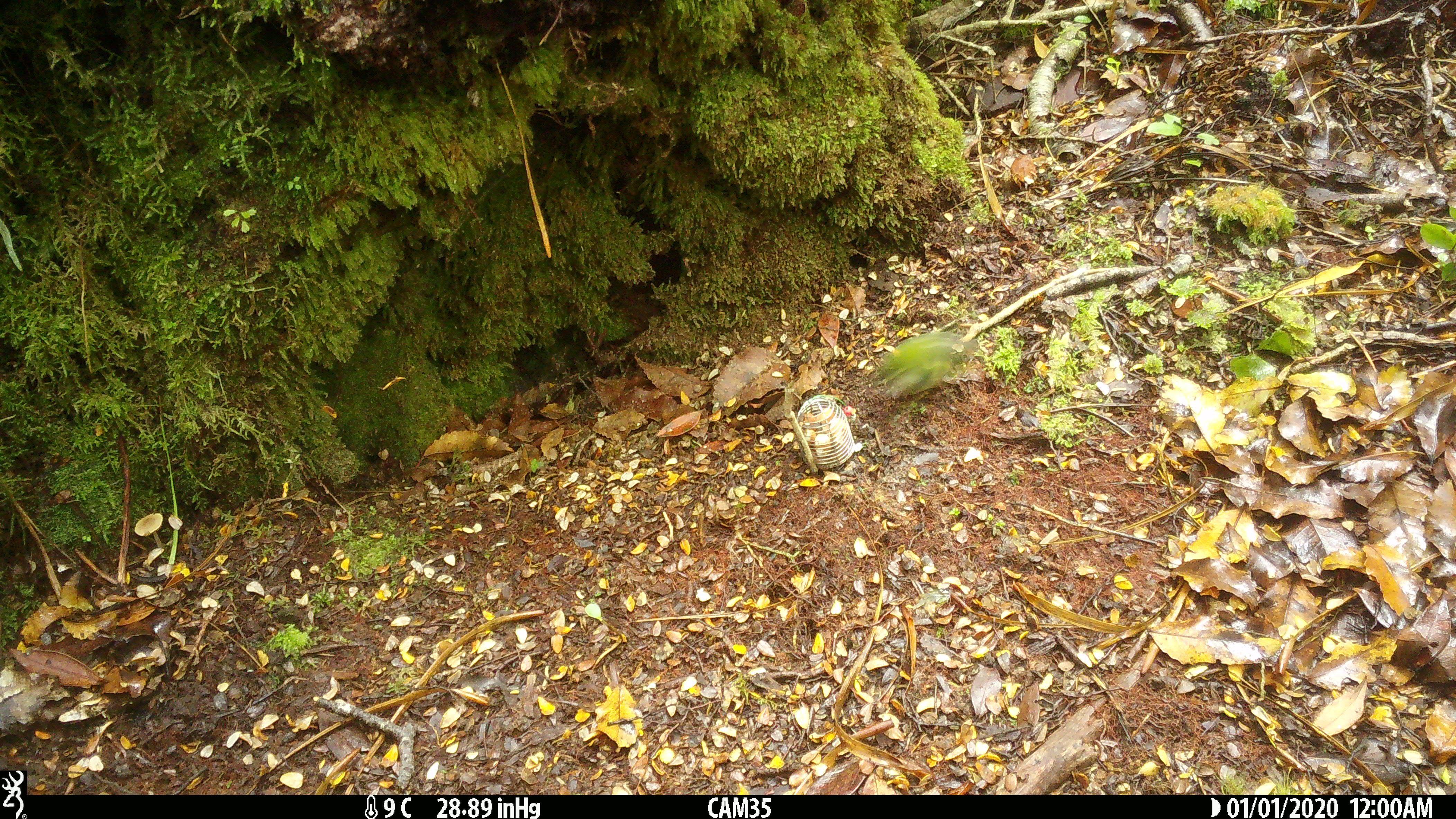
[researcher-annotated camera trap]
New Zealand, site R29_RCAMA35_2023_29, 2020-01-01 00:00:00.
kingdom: Animalia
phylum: Chordata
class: Aves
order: Passeriformes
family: Acanthisittidae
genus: Acanthisitta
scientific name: Acanthisitta chloris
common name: rifleman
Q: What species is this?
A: Rifleman (Acanthisitta chloris).